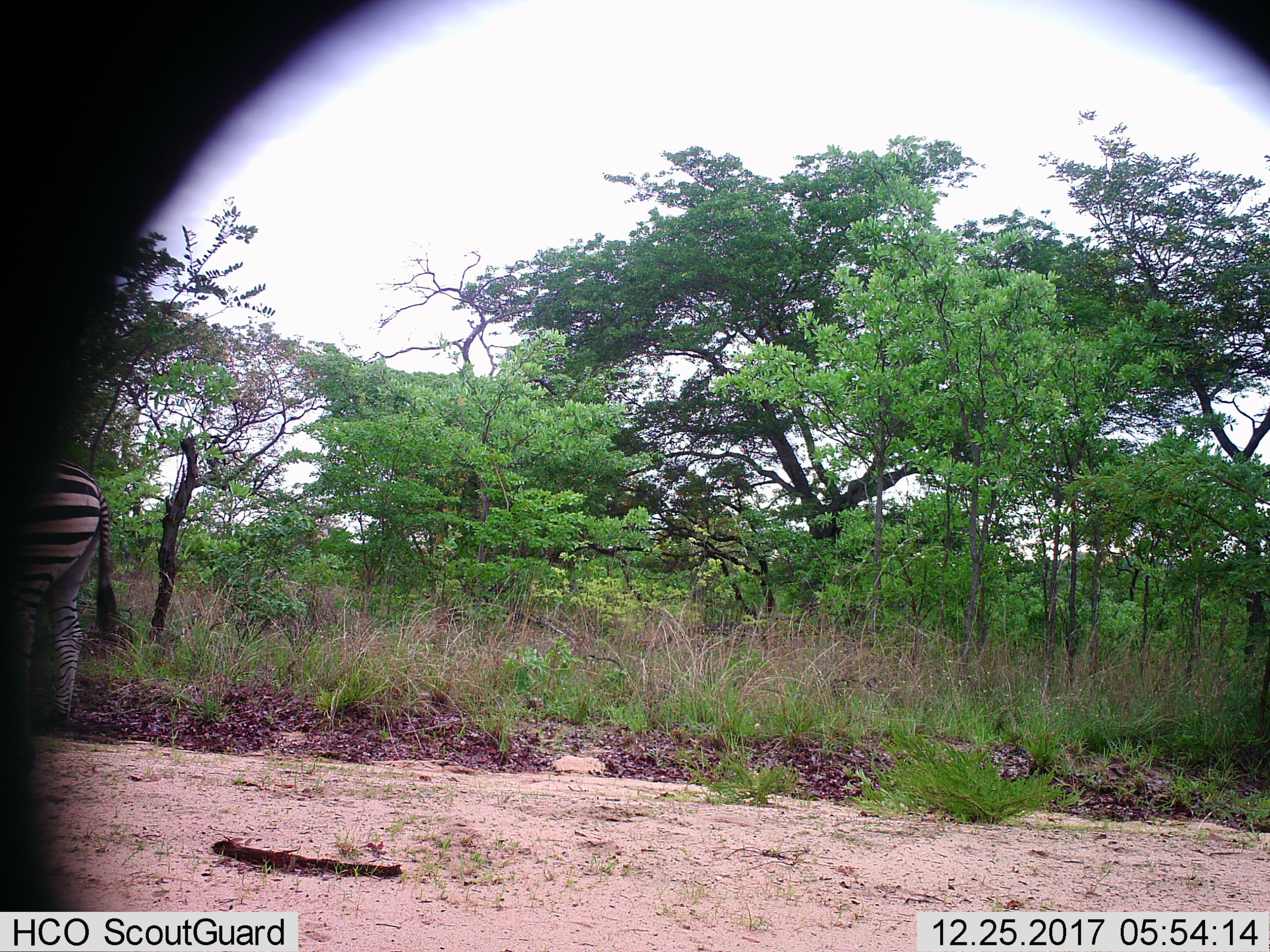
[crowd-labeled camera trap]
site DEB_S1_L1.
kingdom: Animalia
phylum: Chordata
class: Mammalia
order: Perissodactyla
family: Equidae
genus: Equus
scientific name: Equus quagga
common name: plains zebra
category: zebraplains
Zebraplains (plains zebra) (Equus quagga), count 1. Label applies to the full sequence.